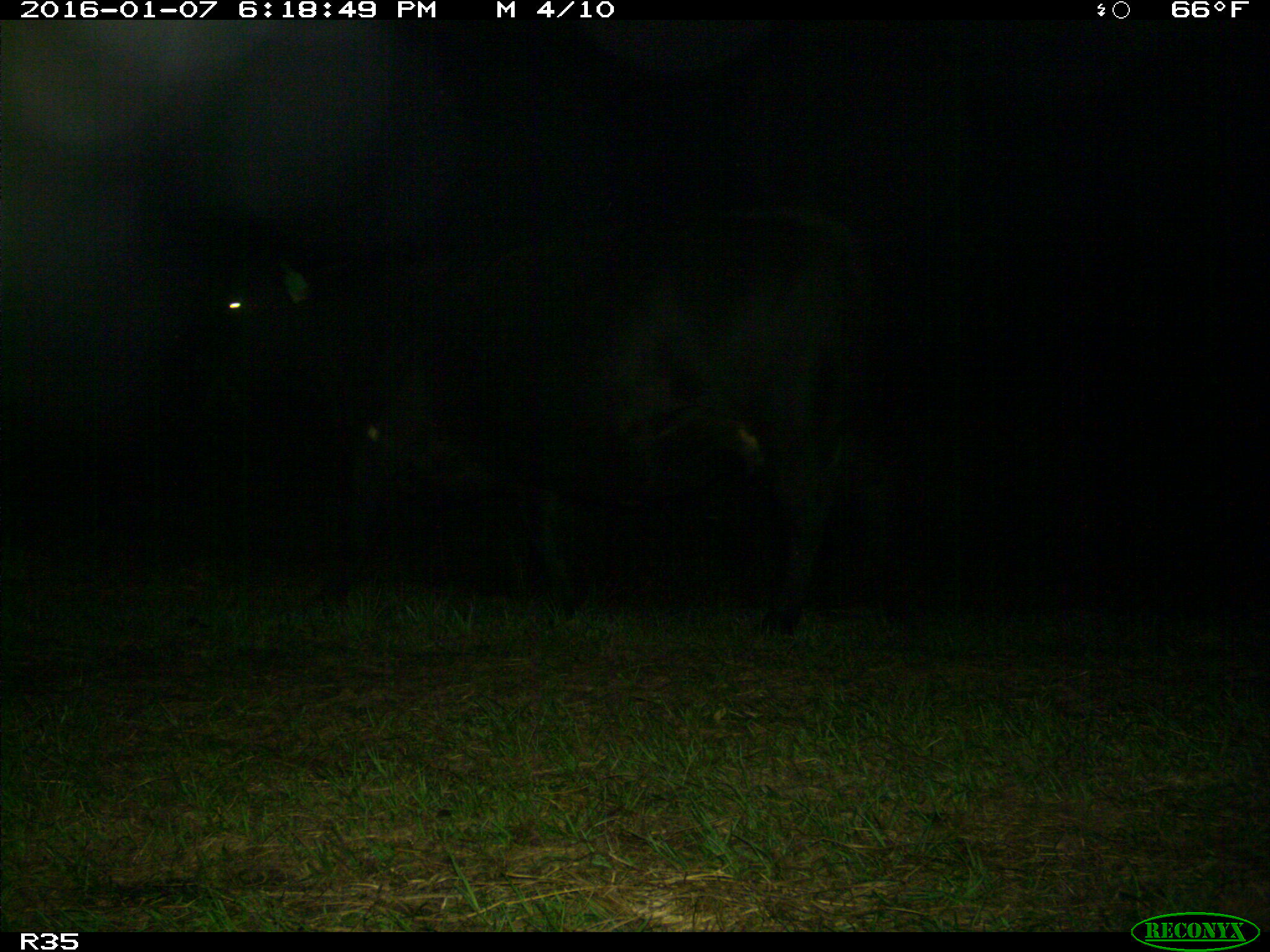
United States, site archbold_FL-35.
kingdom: Animalia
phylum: Chordata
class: Mammalia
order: Artiodactyla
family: Bovidae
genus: Bos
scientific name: Bos taurus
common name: domestic cow